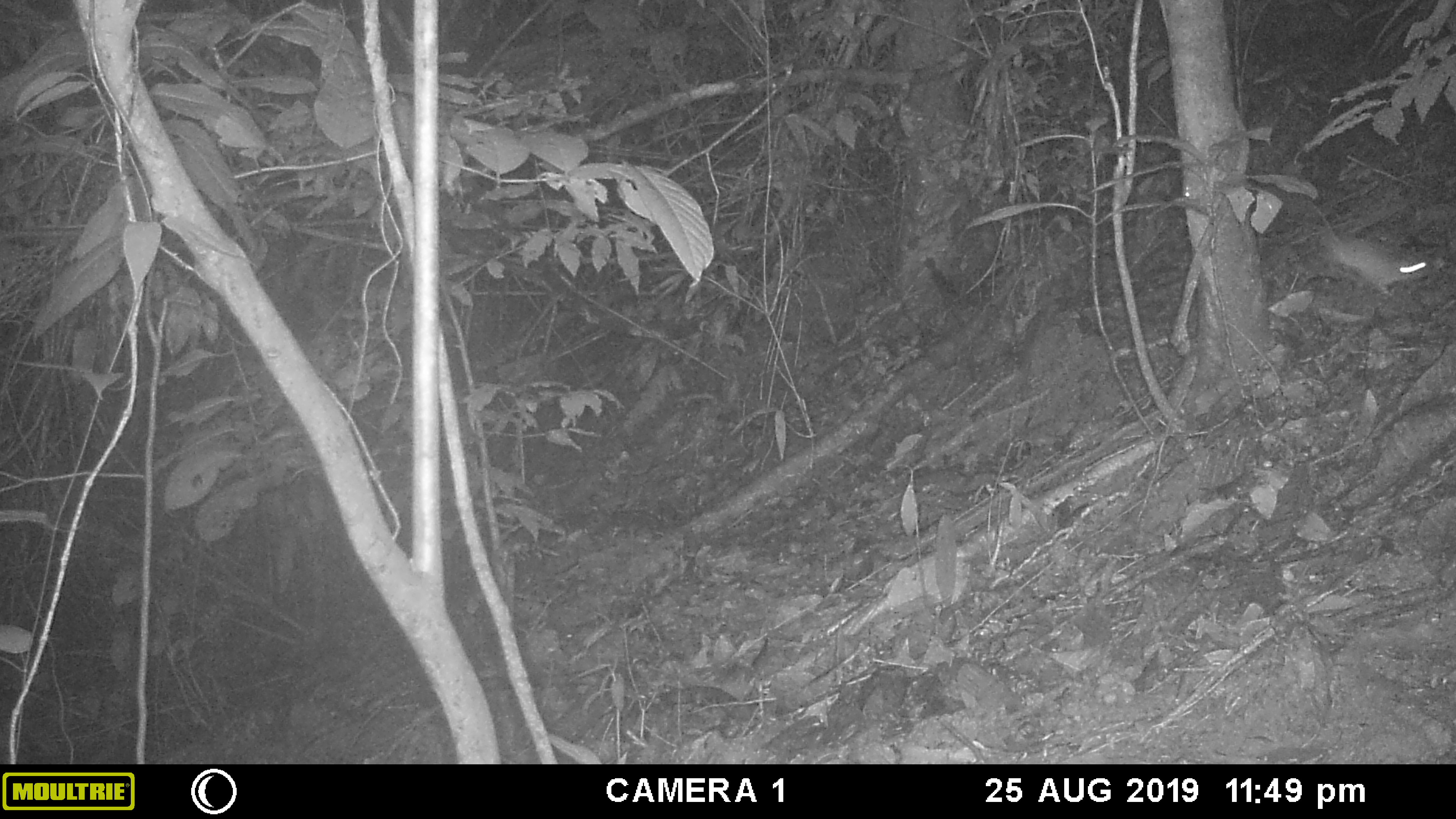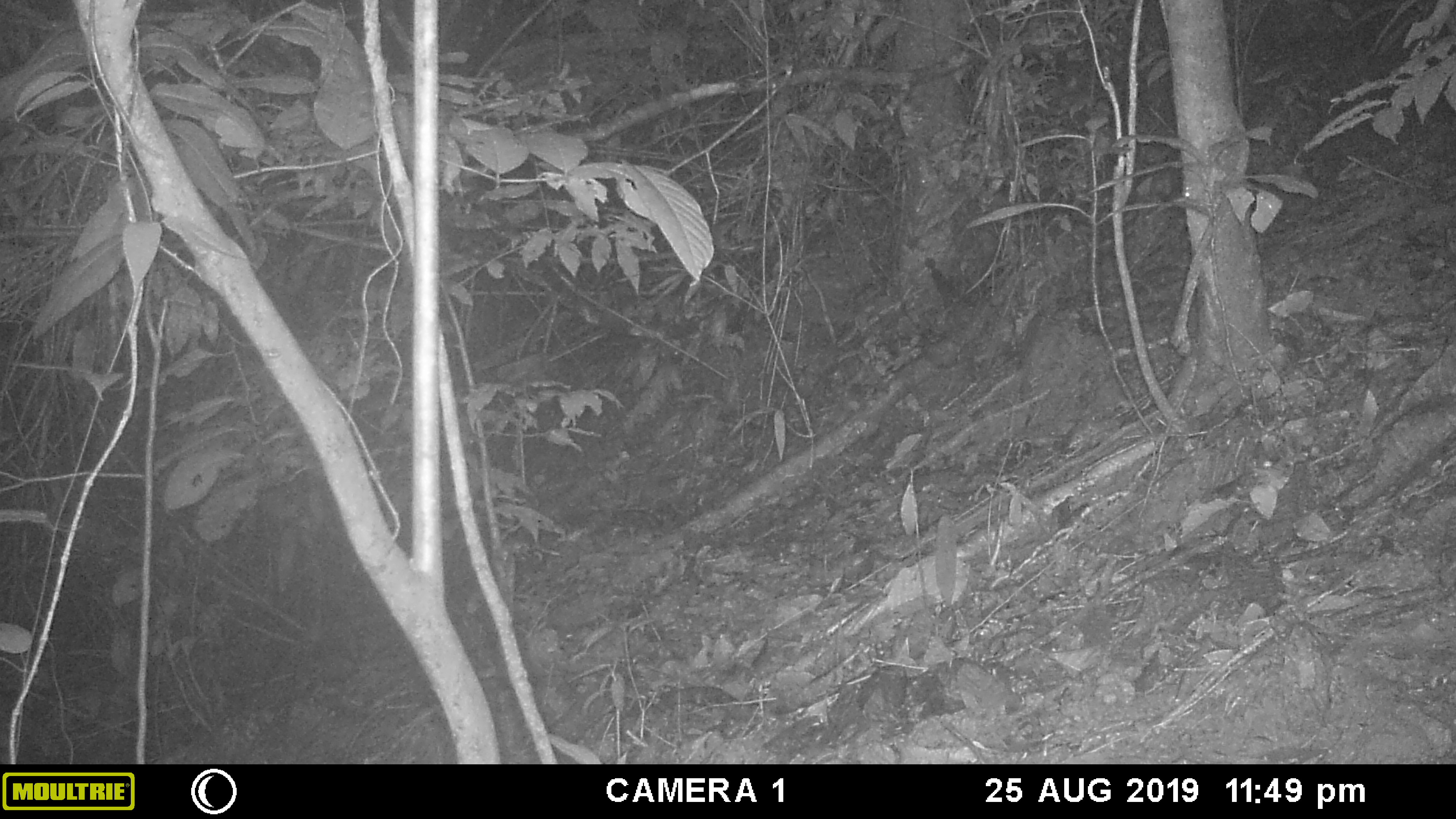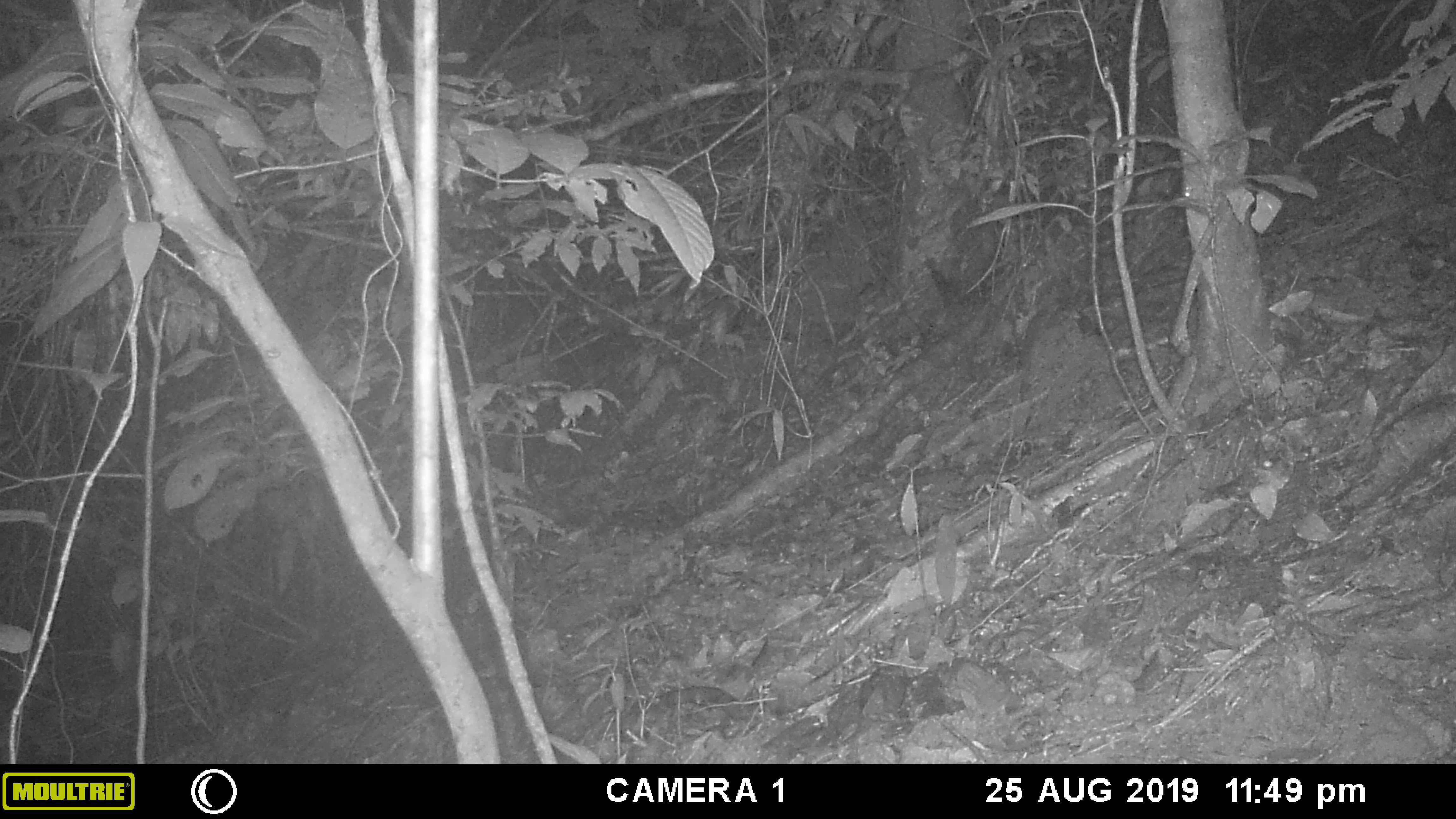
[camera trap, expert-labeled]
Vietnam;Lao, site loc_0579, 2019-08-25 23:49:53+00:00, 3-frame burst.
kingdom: Animalia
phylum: Chordata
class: Mammalia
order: Rodentia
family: Muridae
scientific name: Muridae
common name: old-world mice and rats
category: unidentified murid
Unidentified murid (old-world mice and rats) (Muridae). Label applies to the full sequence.